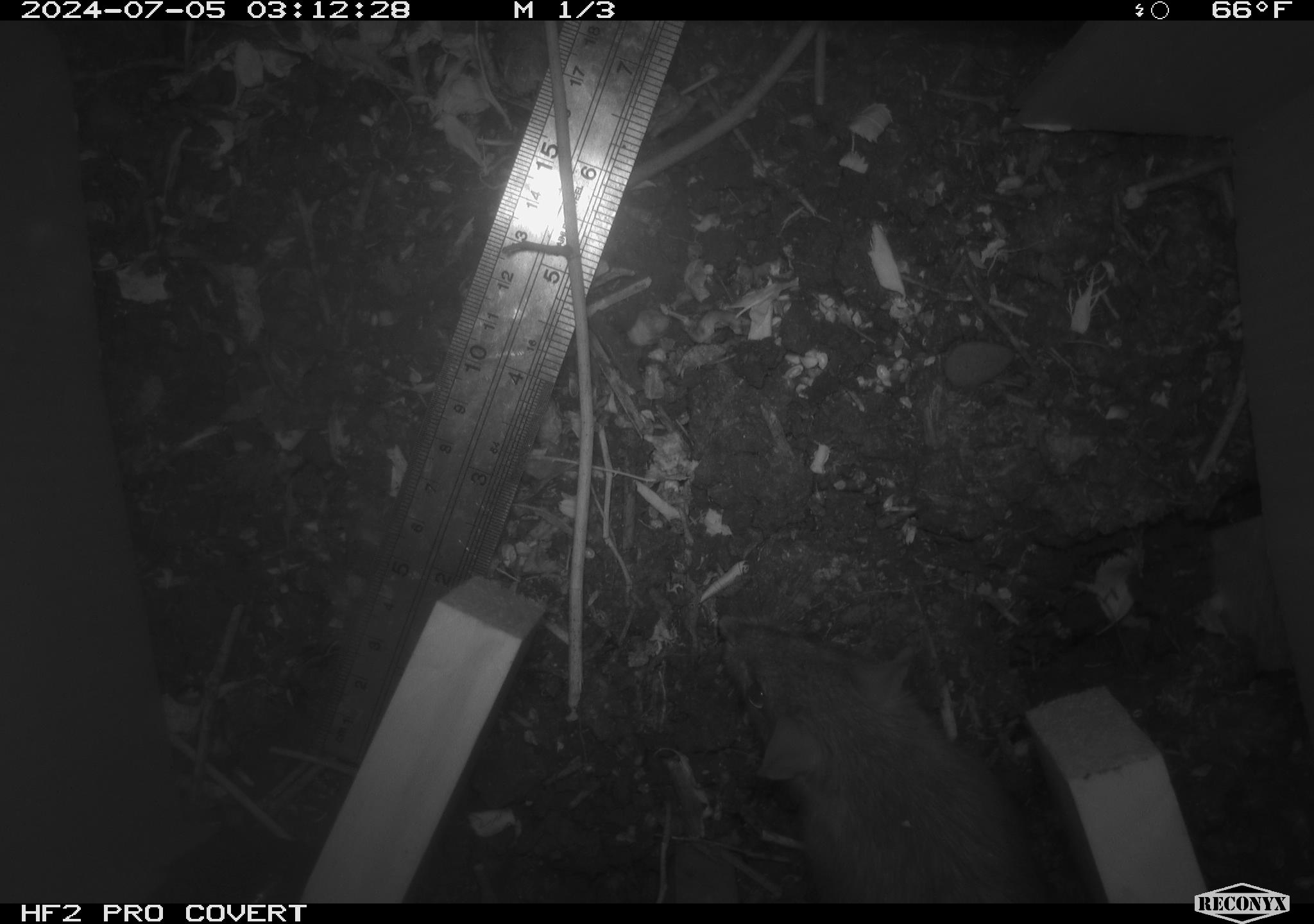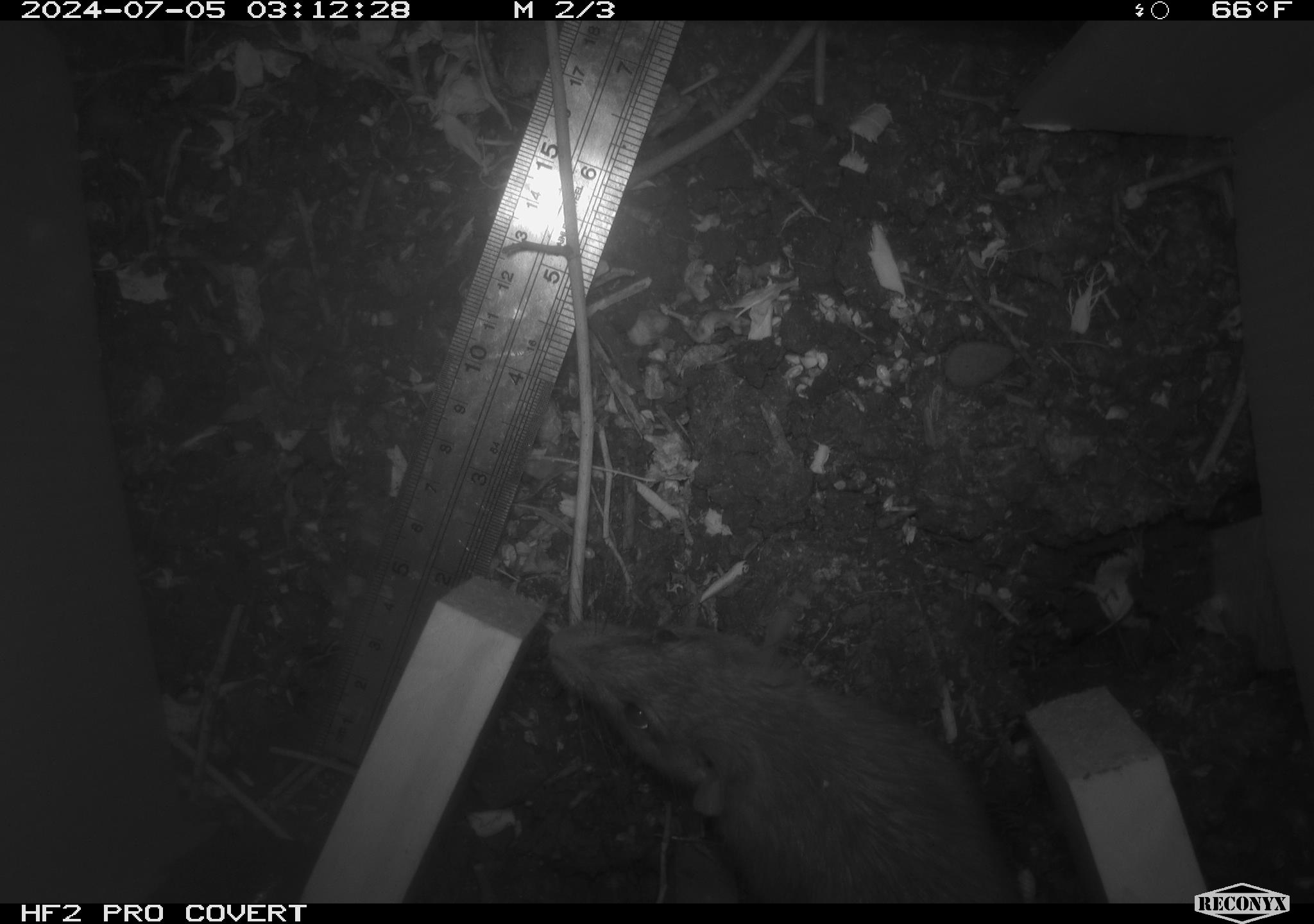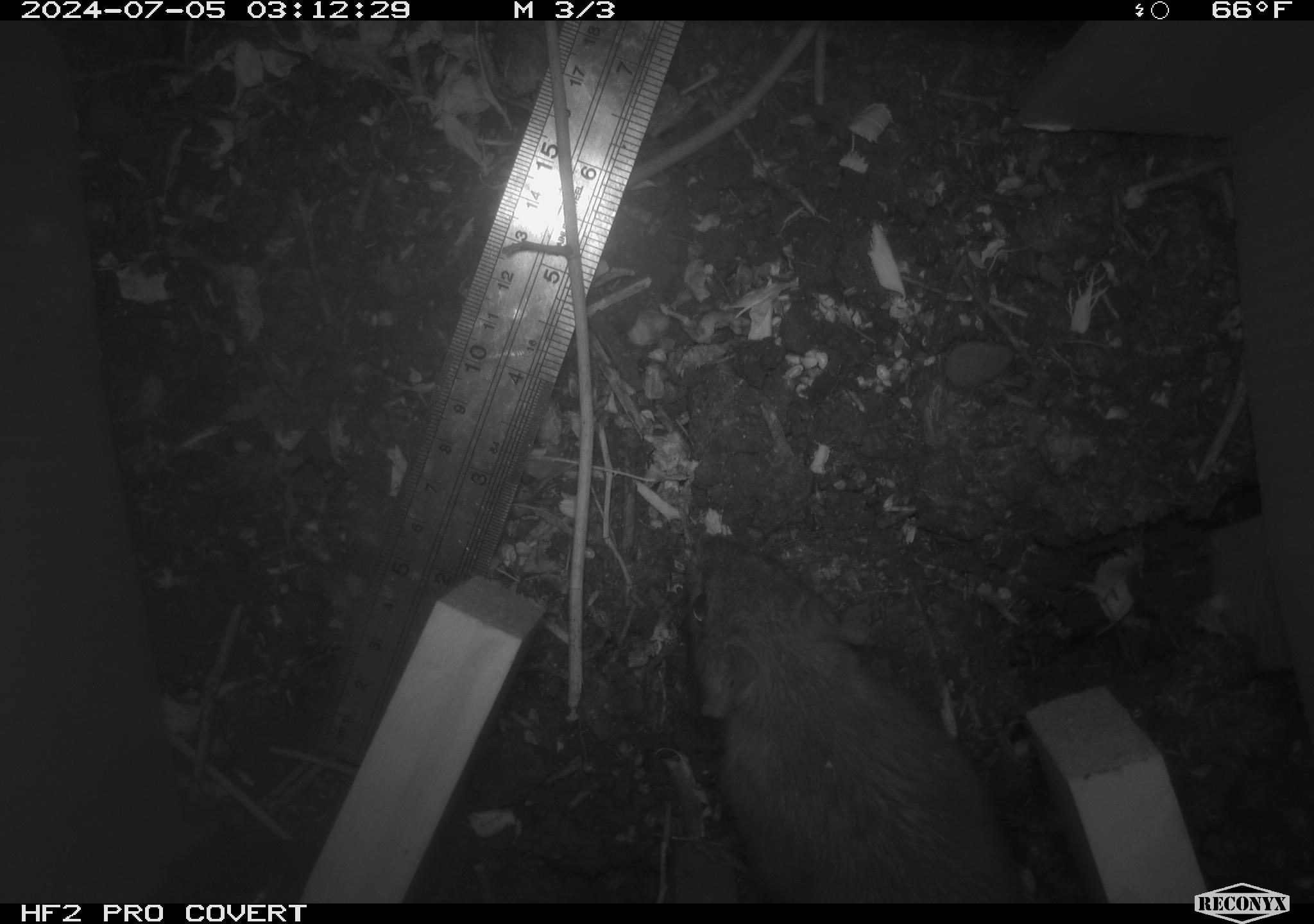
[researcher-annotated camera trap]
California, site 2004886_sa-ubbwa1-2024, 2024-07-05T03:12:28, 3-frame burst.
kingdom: Animalia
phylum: Chordata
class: Mammalia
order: Rodentia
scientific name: Rodentia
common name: woodrat or rat or mouse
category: woodrat or rat or mouse species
Woodrat or rat or mouse species (woodrat or rat or mouse) (Rodentia).